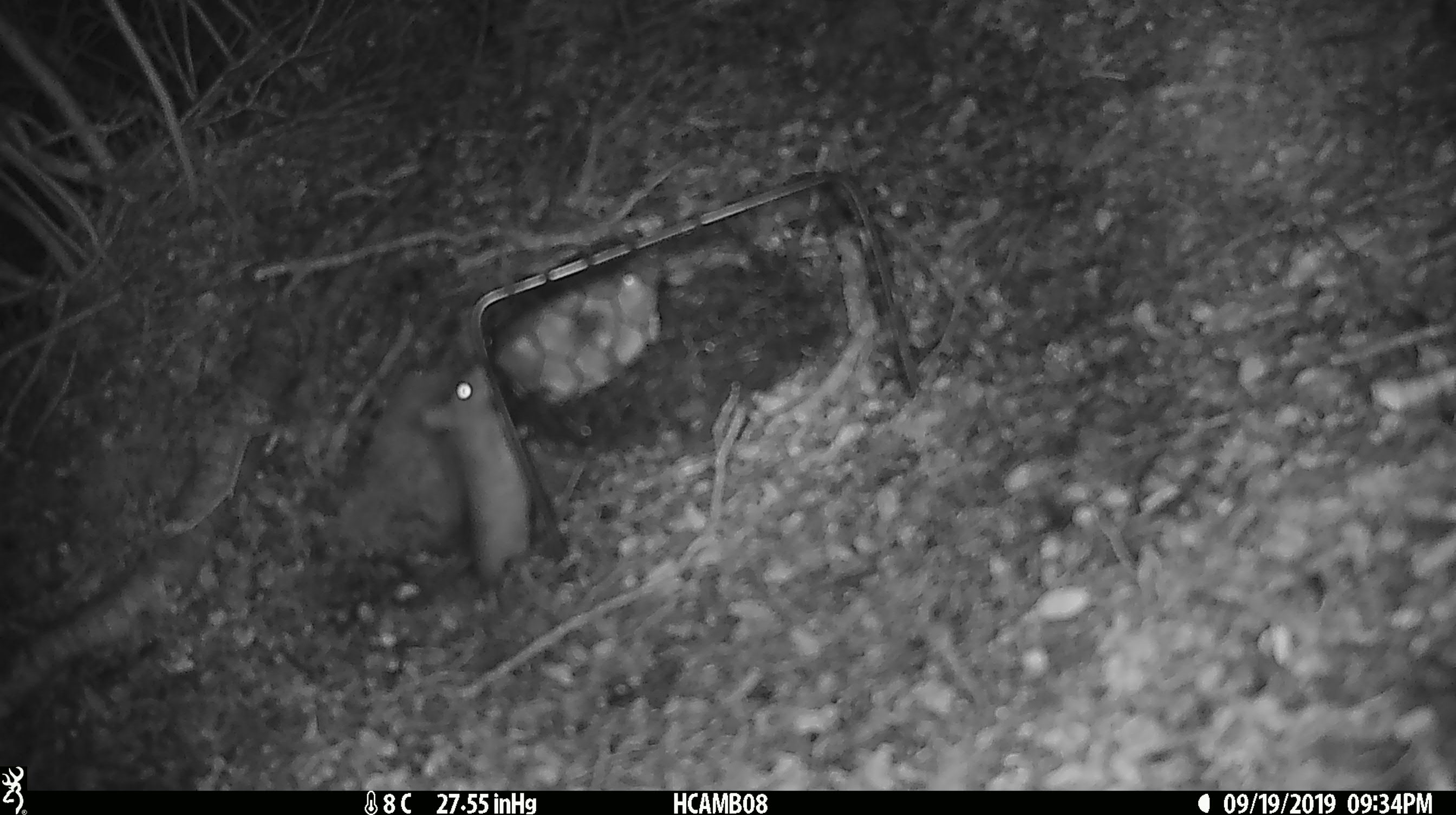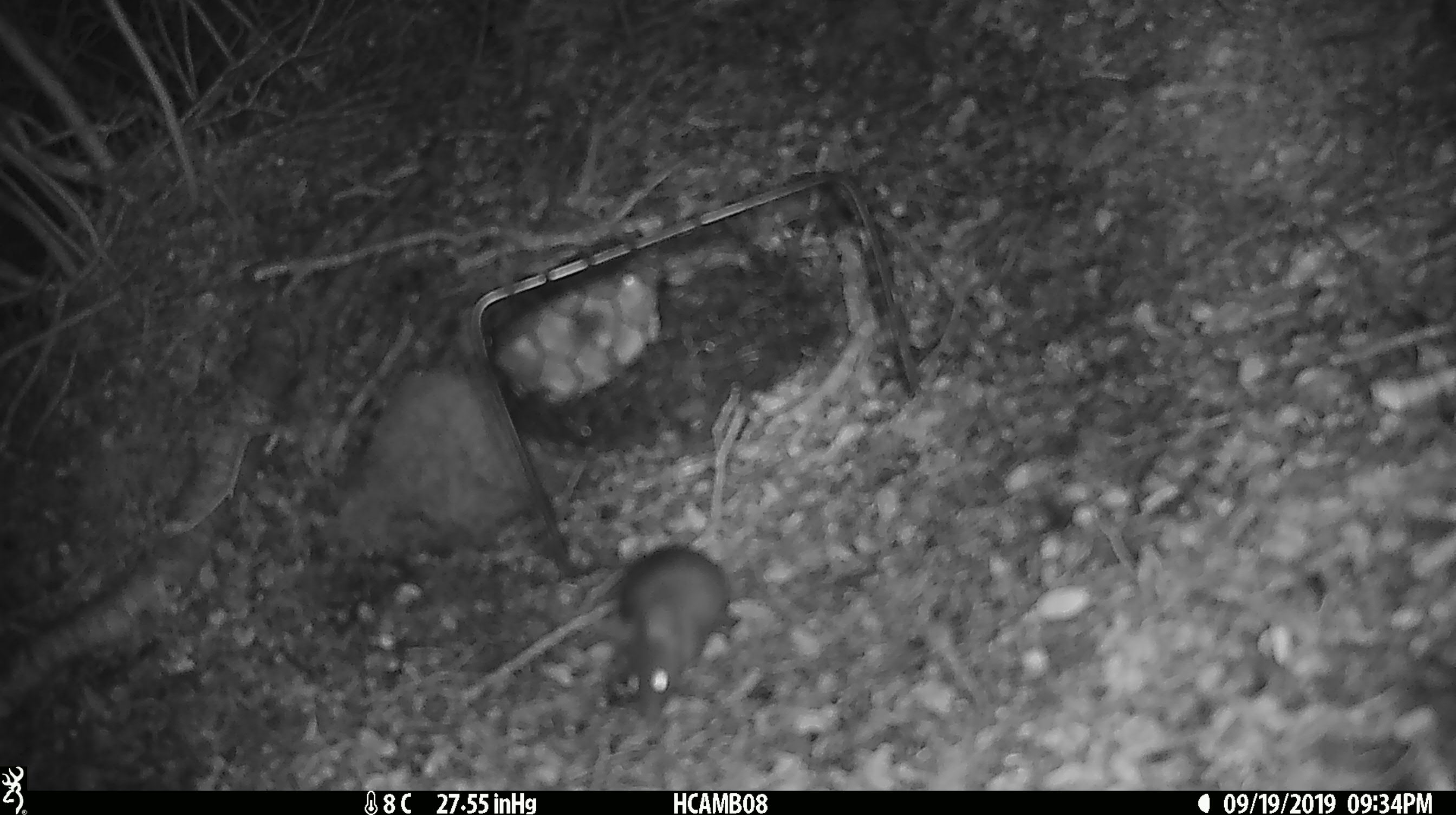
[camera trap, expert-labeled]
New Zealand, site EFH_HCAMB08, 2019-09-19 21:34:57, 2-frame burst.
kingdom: Animalia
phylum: Chordata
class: Mammalia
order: Rodentia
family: Muridae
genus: Mus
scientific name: Mus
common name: mouse